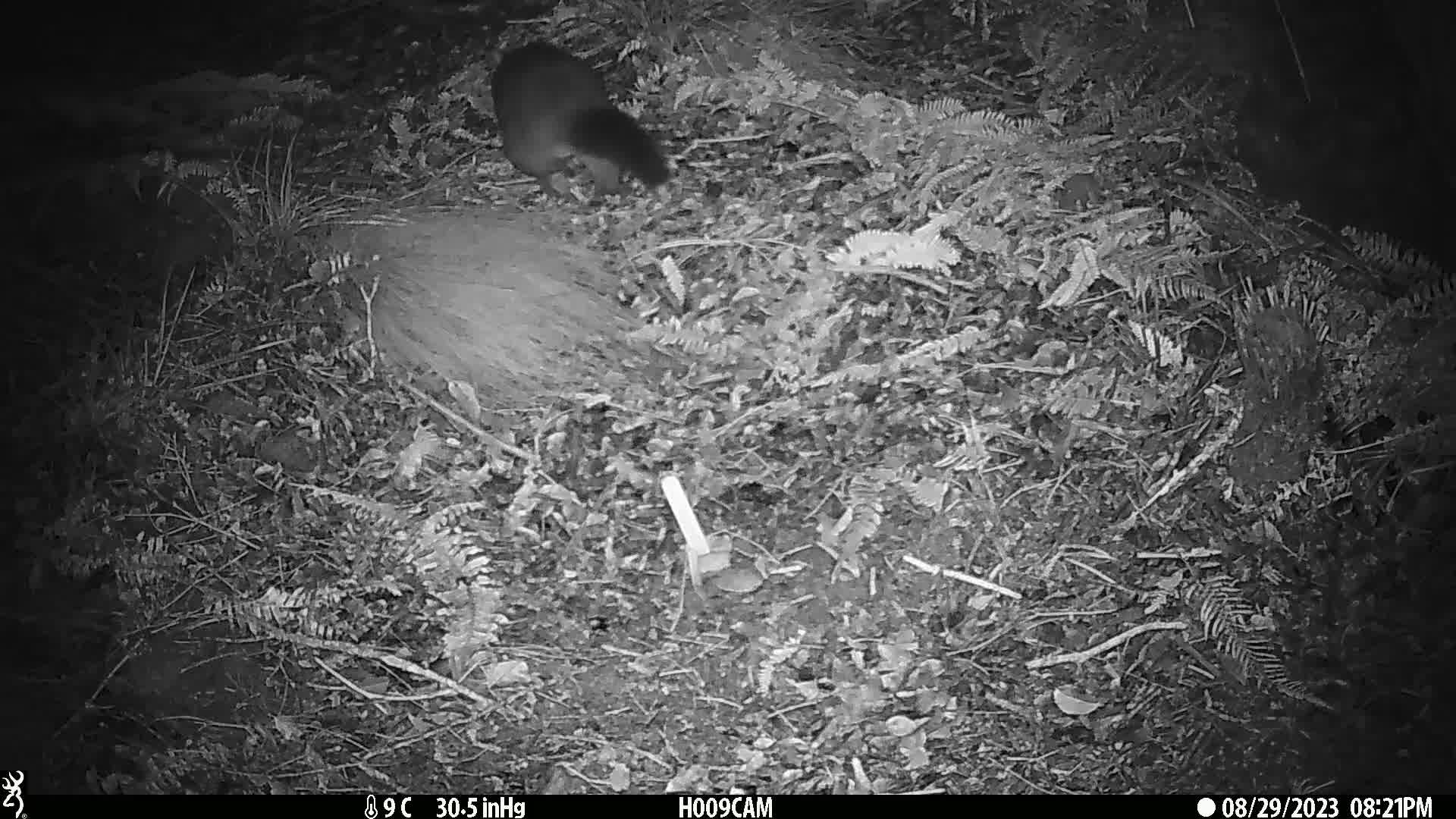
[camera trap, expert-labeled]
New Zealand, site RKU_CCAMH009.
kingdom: Animalia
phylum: Chordata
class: Mammalia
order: Diprotodontia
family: Phalangeridae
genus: Trichosurus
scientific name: Trichosurus vulpecula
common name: common brushtail possum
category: possum